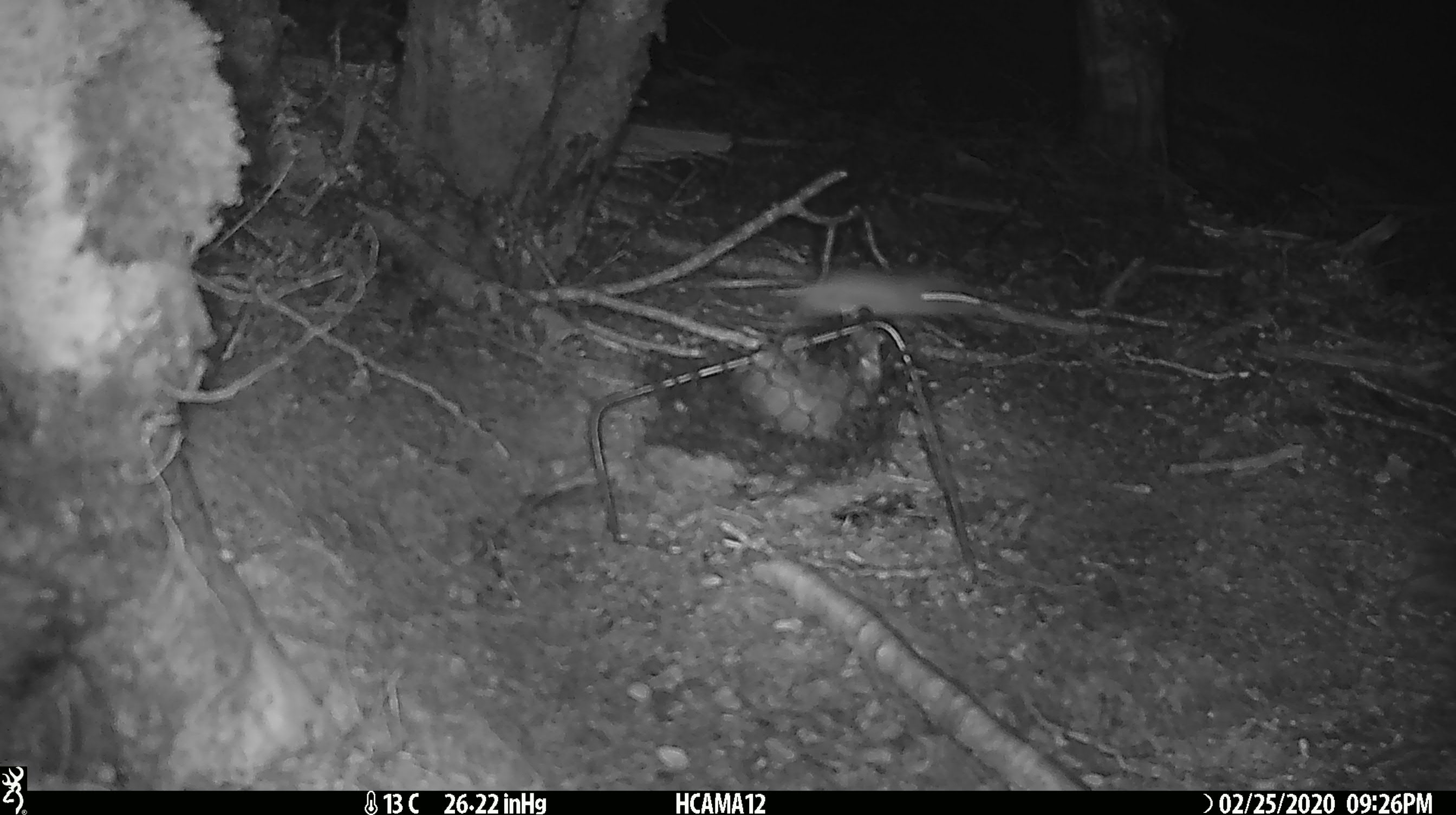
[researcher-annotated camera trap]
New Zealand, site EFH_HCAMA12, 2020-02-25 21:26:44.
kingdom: Animalia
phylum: Chordata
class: Mammalia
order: Rodentia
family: Muridae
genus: Mus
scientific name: Mus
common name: mouse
Mouse (Mus).